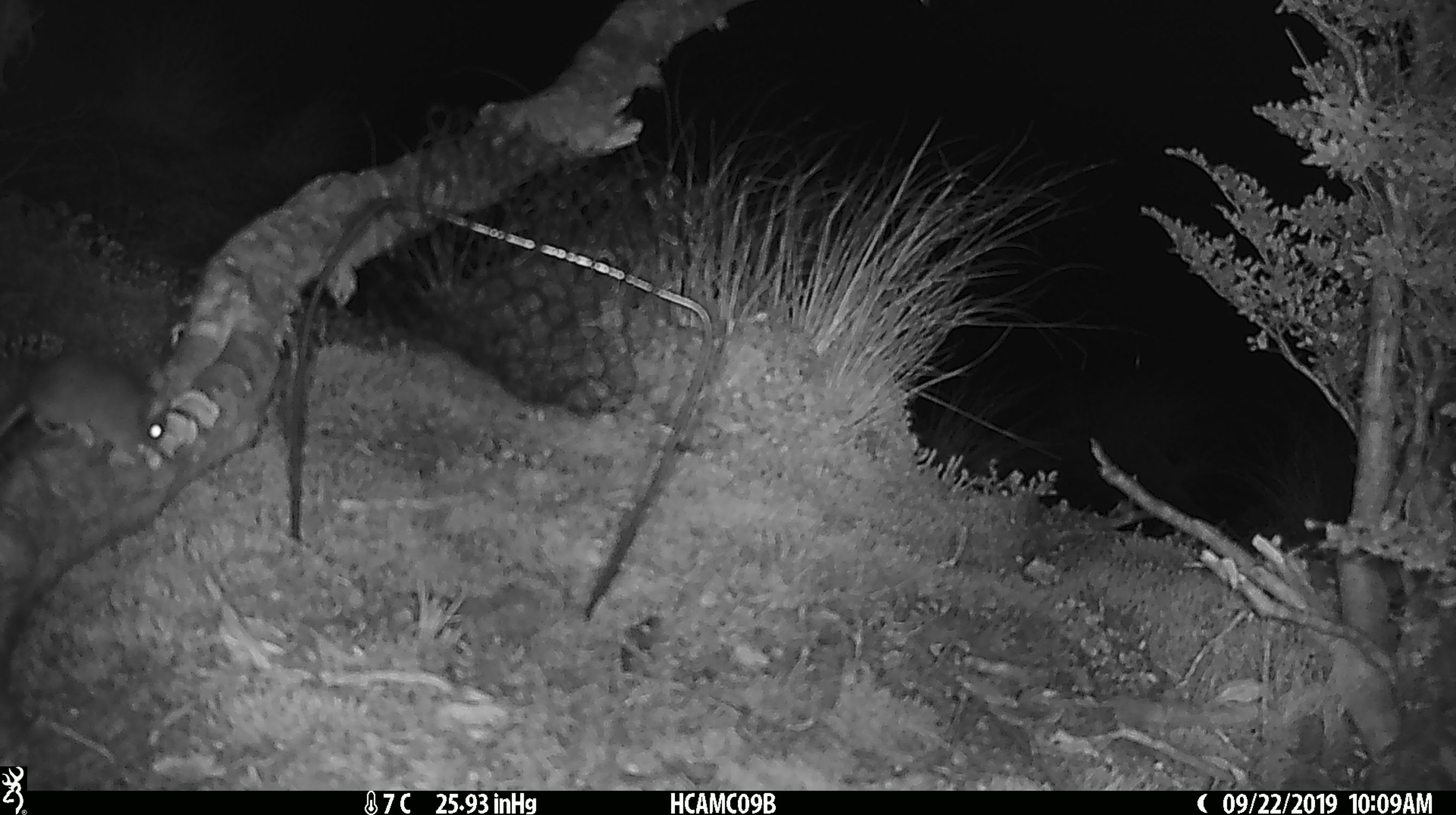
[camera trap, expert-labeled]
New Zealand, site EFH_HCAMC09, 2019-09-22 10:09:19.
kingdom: Animalia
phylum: Chordata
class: Mammalia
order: Rodentia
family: Muridae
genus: Mus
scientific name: Mus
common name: mouse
Mouse (Mus).